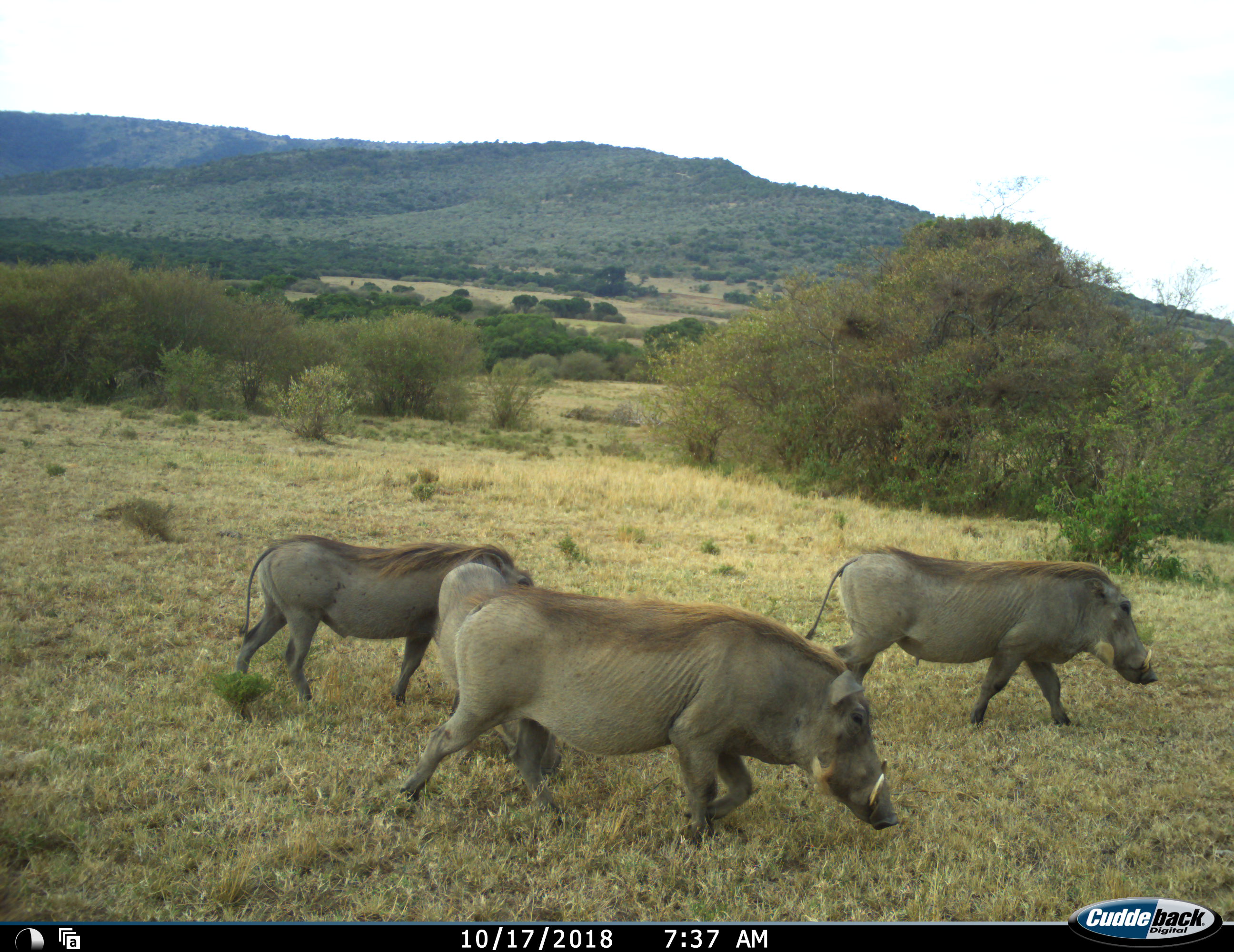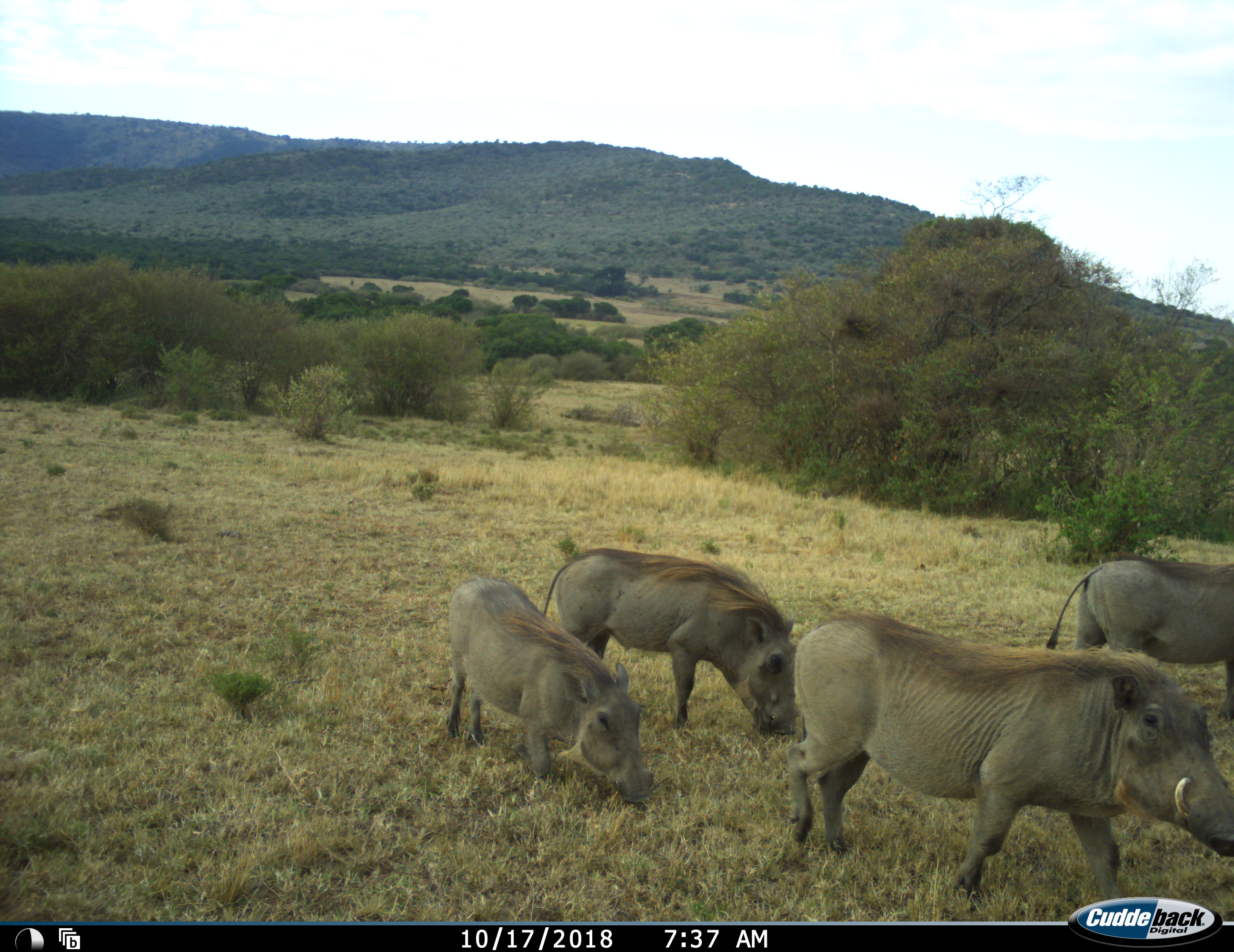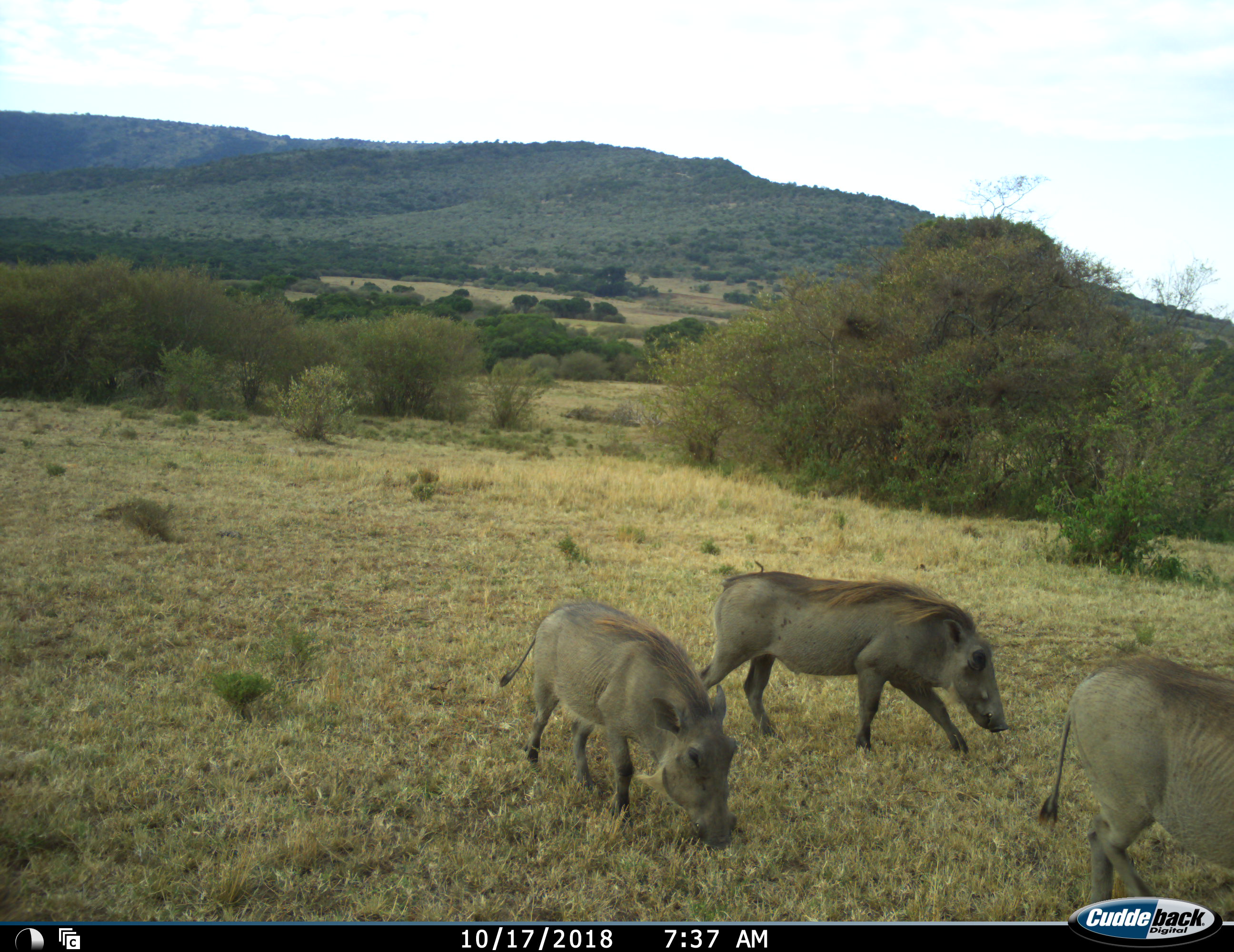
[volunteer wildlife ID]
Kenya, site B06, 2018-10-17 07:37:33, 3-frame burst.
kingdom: Animalia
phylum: Chordata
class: Mammalia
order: Artiodactyla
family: Suidae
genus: Phacochoerus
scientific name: Phacochoerus africanus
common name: warthog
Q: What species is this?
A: Warthog (Phacochoerus africanus).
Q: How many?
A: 4.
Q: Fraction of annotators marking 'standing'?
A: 0%.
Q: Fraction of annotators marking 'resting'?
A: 0%.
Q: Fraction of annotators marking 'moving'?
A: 100%.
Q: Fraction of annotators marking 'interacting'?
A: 0%.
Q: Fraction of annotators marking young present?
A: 20%.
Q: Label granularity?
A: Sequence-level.